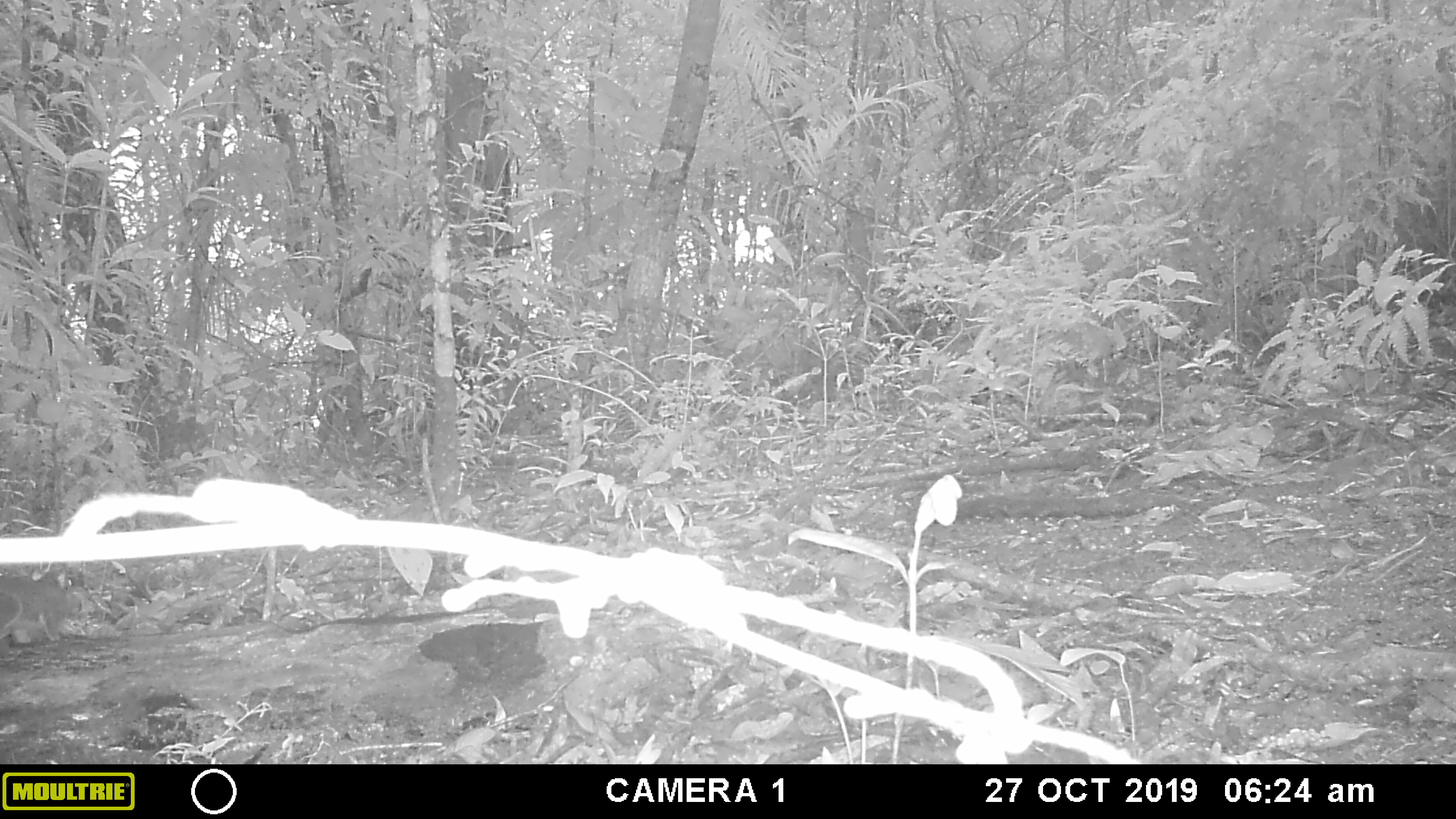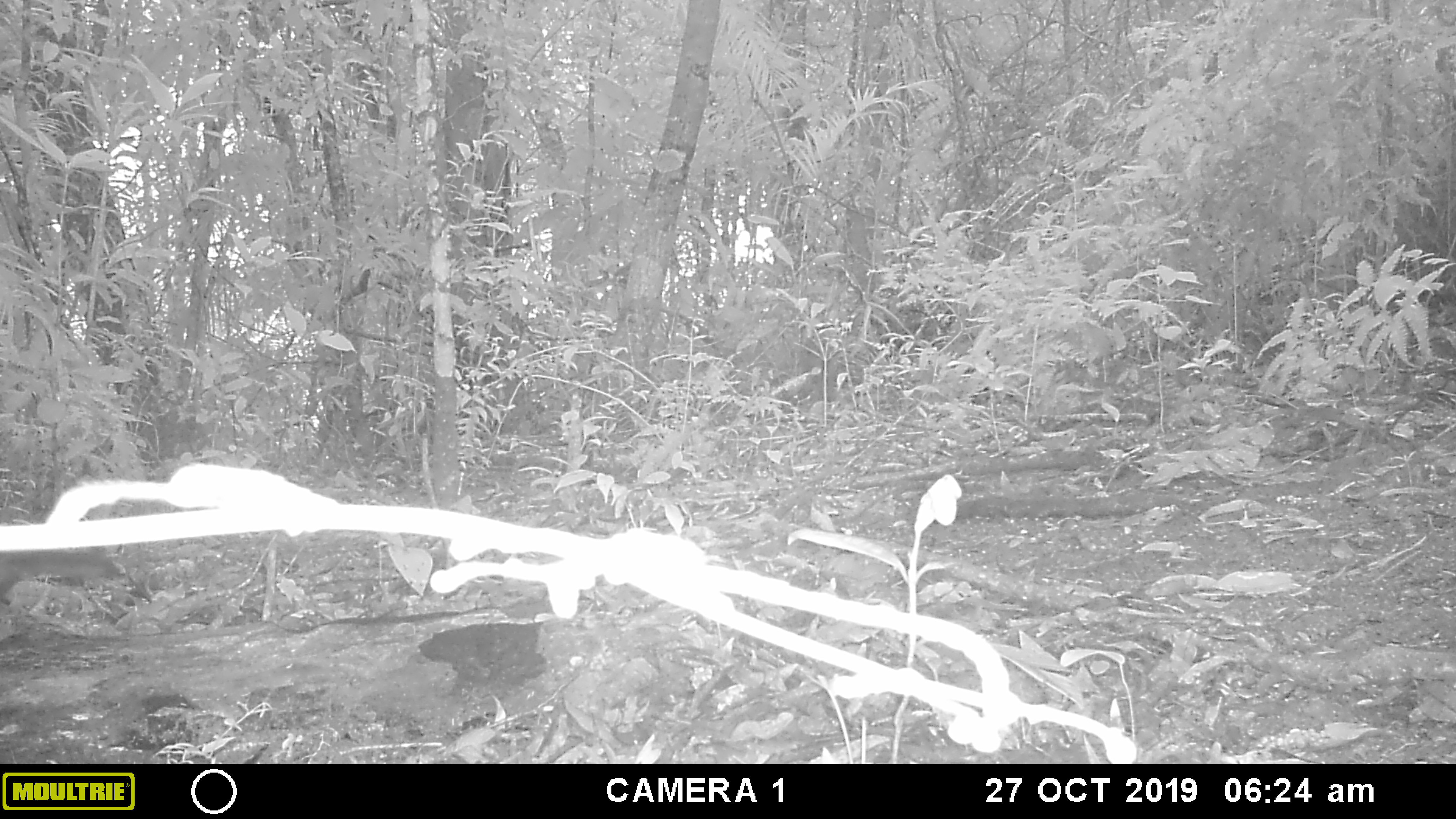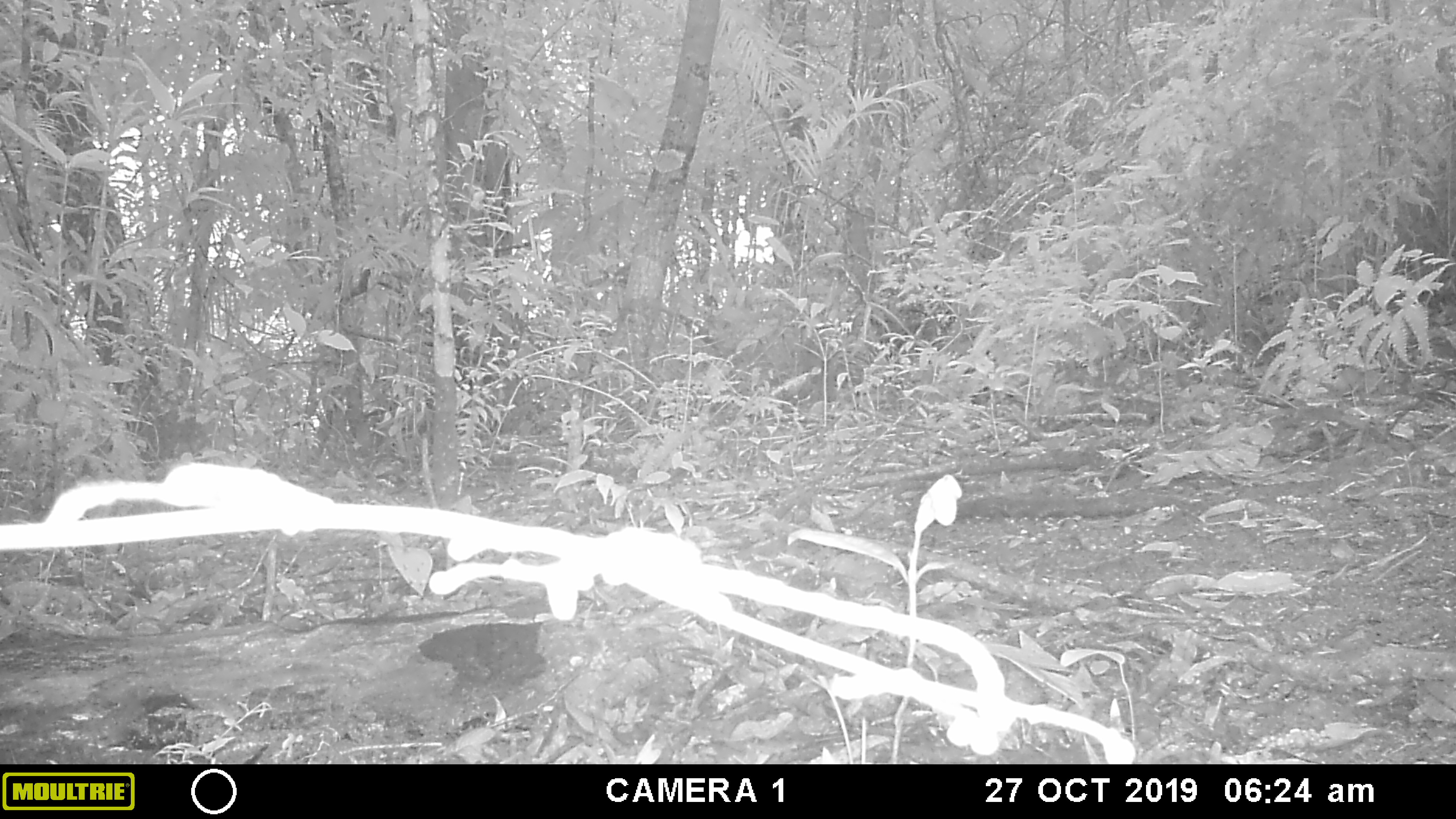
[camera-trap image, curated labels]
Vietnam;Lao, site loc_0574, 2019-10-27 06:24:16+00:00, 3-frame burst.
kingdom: Animalia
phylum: Chordata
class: Mammalia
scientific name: Mammalia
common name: mammal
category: unidentified small mammal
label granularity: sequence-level